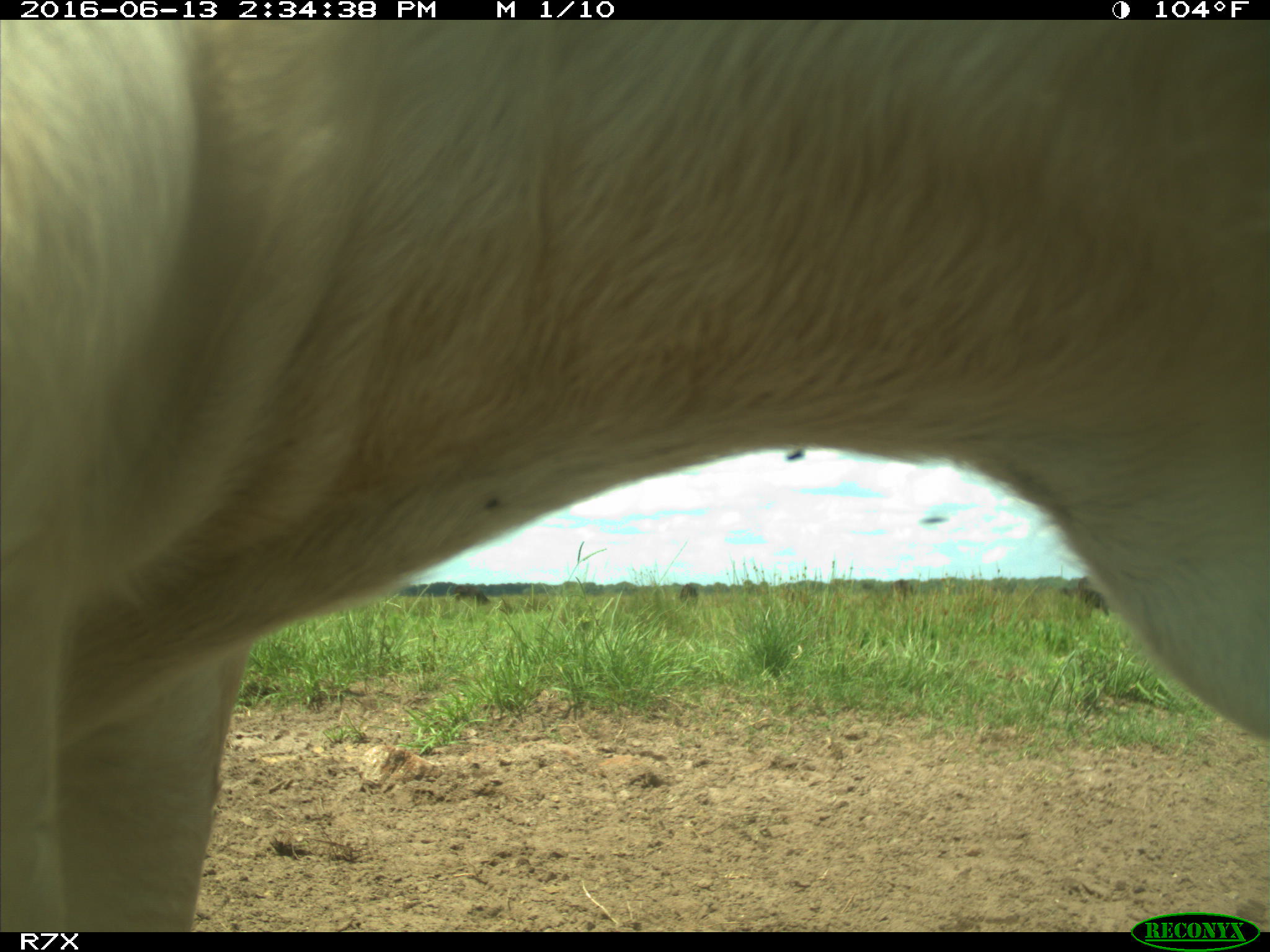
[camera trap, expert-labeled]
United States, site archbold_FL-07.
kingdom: Animalia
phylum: Chordata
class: Mammalia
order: Artiodactyla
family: Bovidae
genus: Bos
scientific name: Bos taurus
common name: domestic cow